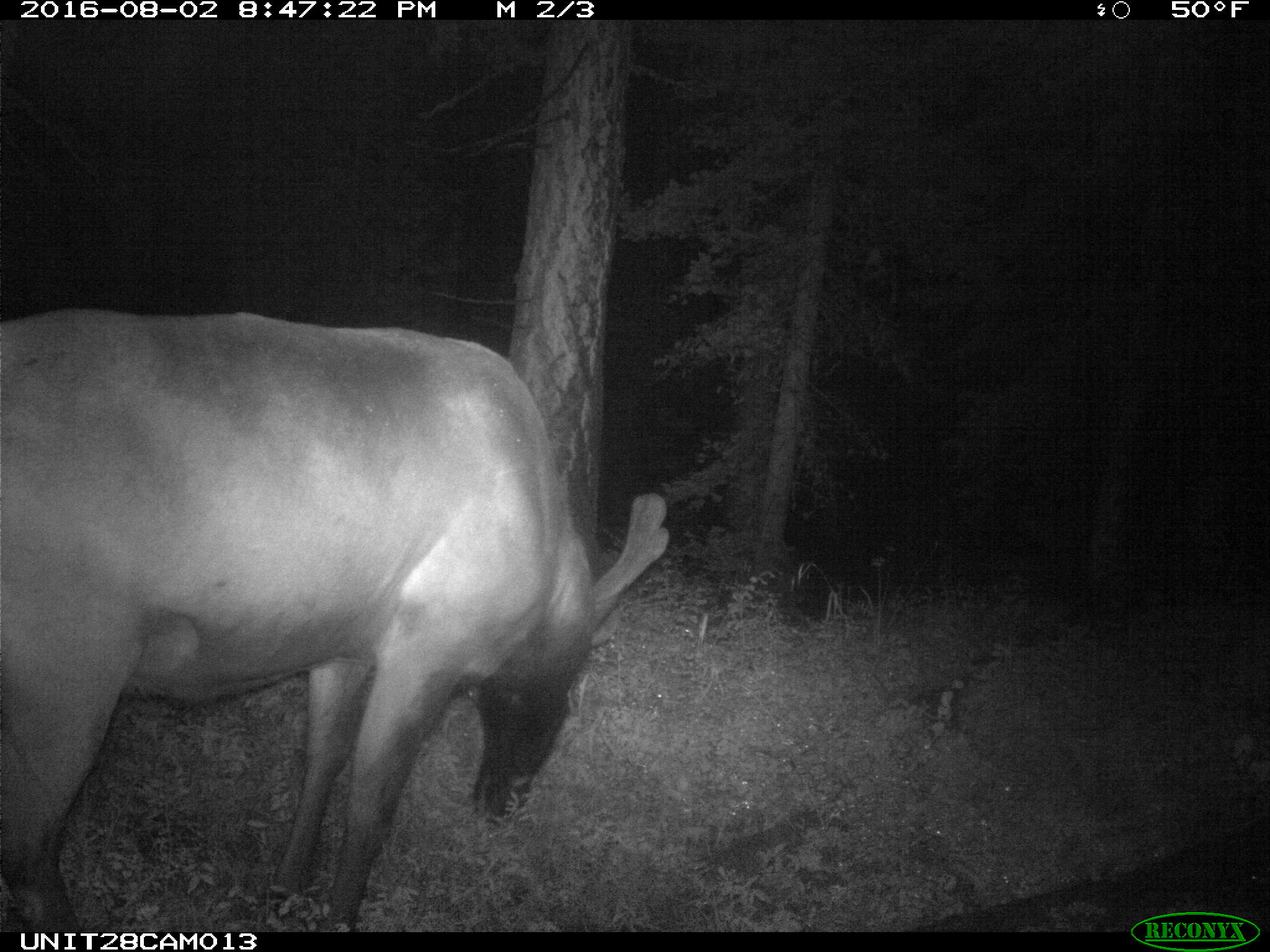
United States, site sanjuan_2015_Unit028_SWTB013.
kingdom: Animalia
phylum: Chordata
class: Mammalia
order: Artiodactyla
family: Cervidae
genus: Cervus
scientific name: Cervus elaphus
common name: red deer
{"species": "Cervus elaphus (red deer)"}